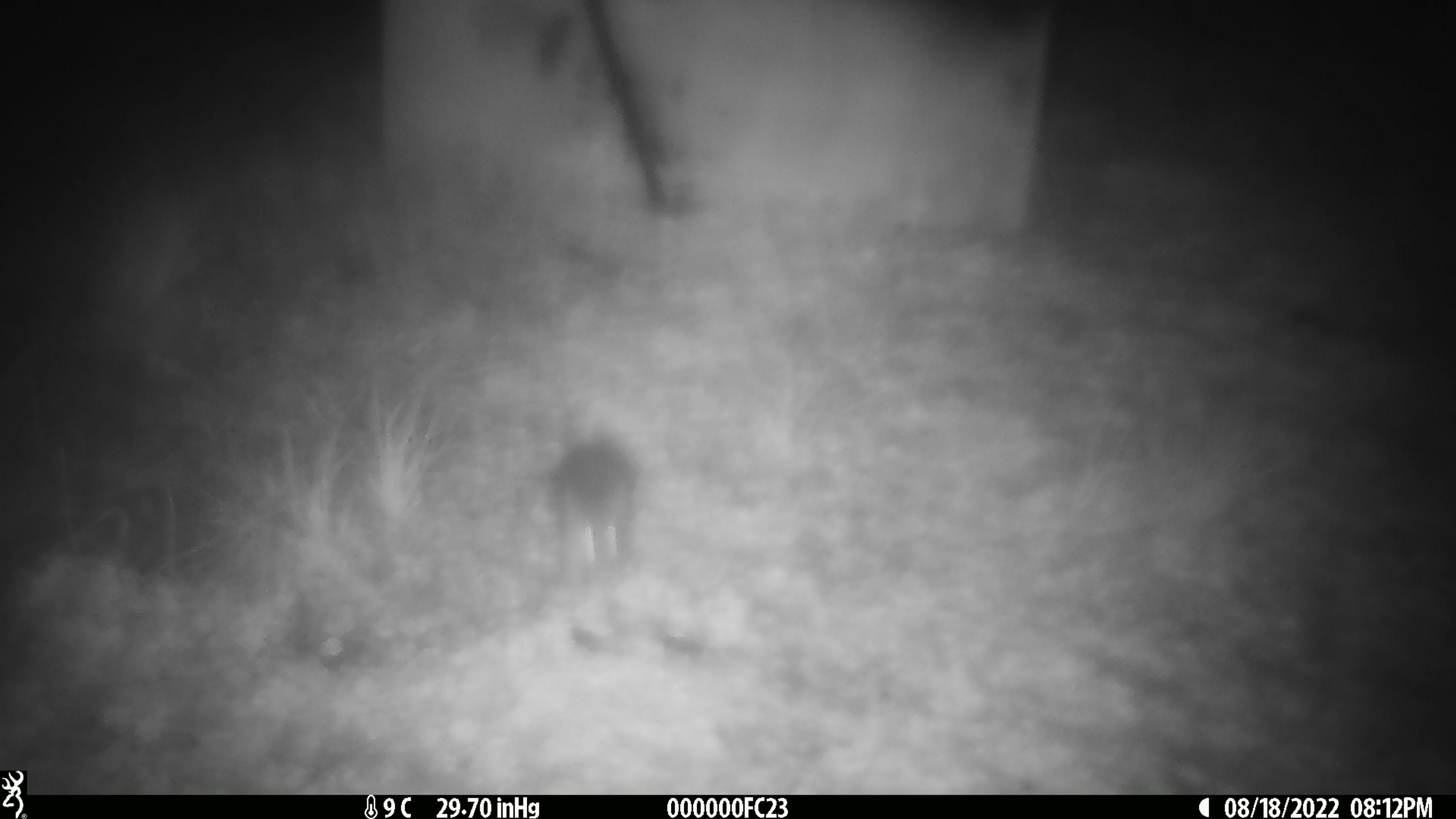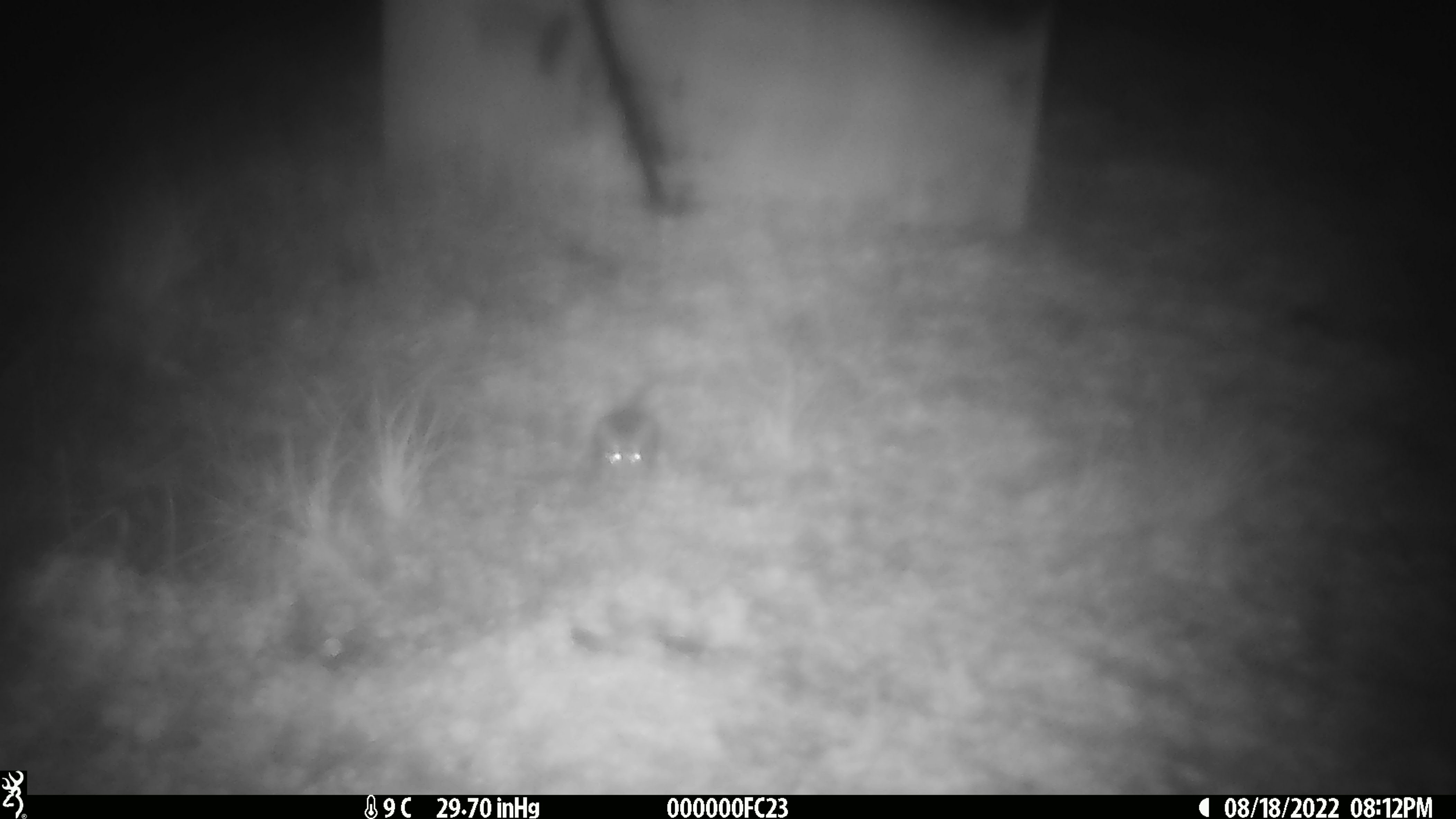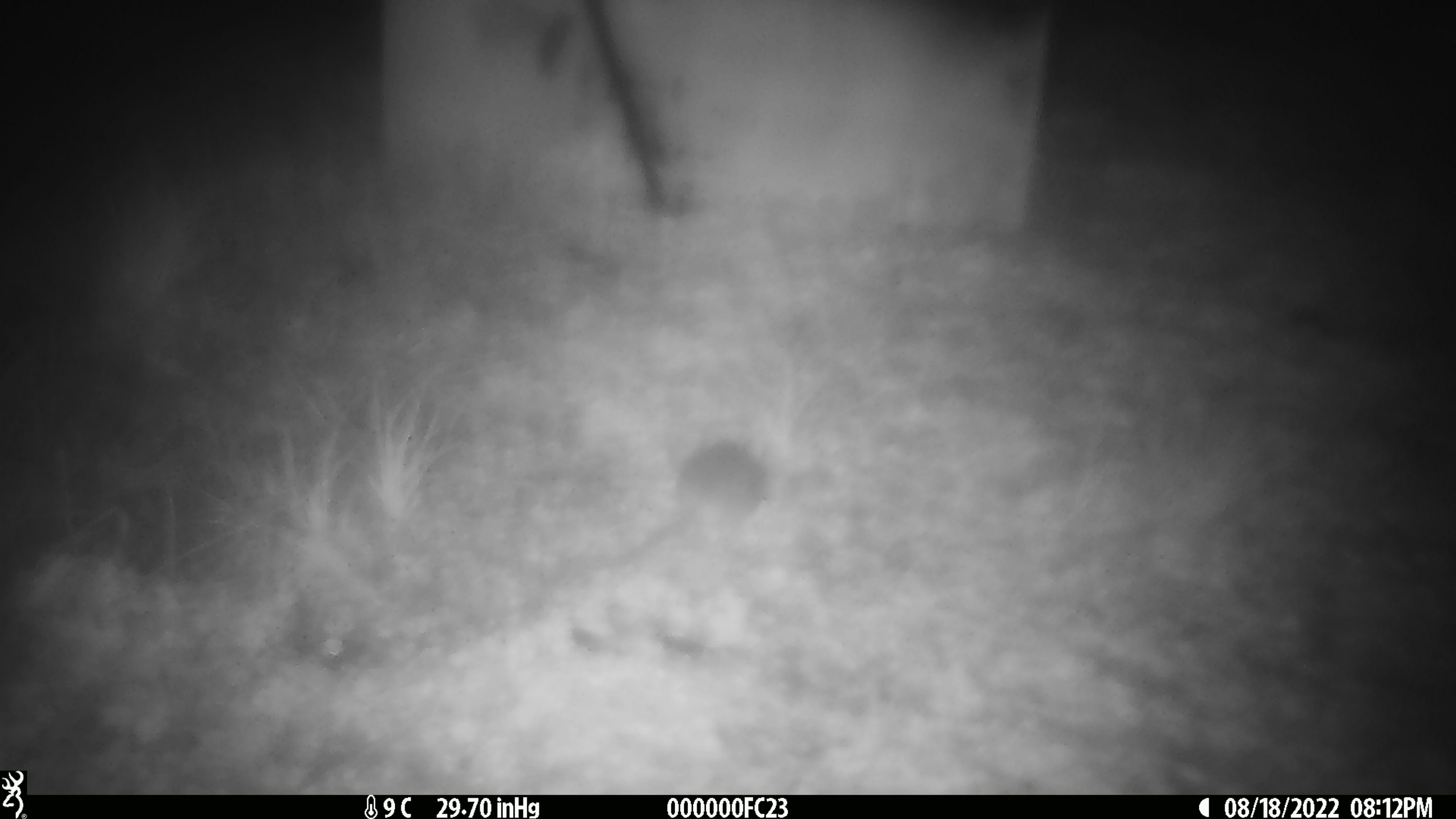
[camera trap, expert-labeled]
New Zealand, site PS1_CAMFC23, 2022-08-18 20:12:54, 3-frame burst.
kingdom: Animalia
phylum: Chordata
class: Mammalia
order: Rodentia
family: Muridae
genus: Mus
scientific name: Mus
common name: mouse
Mouse (Mus).